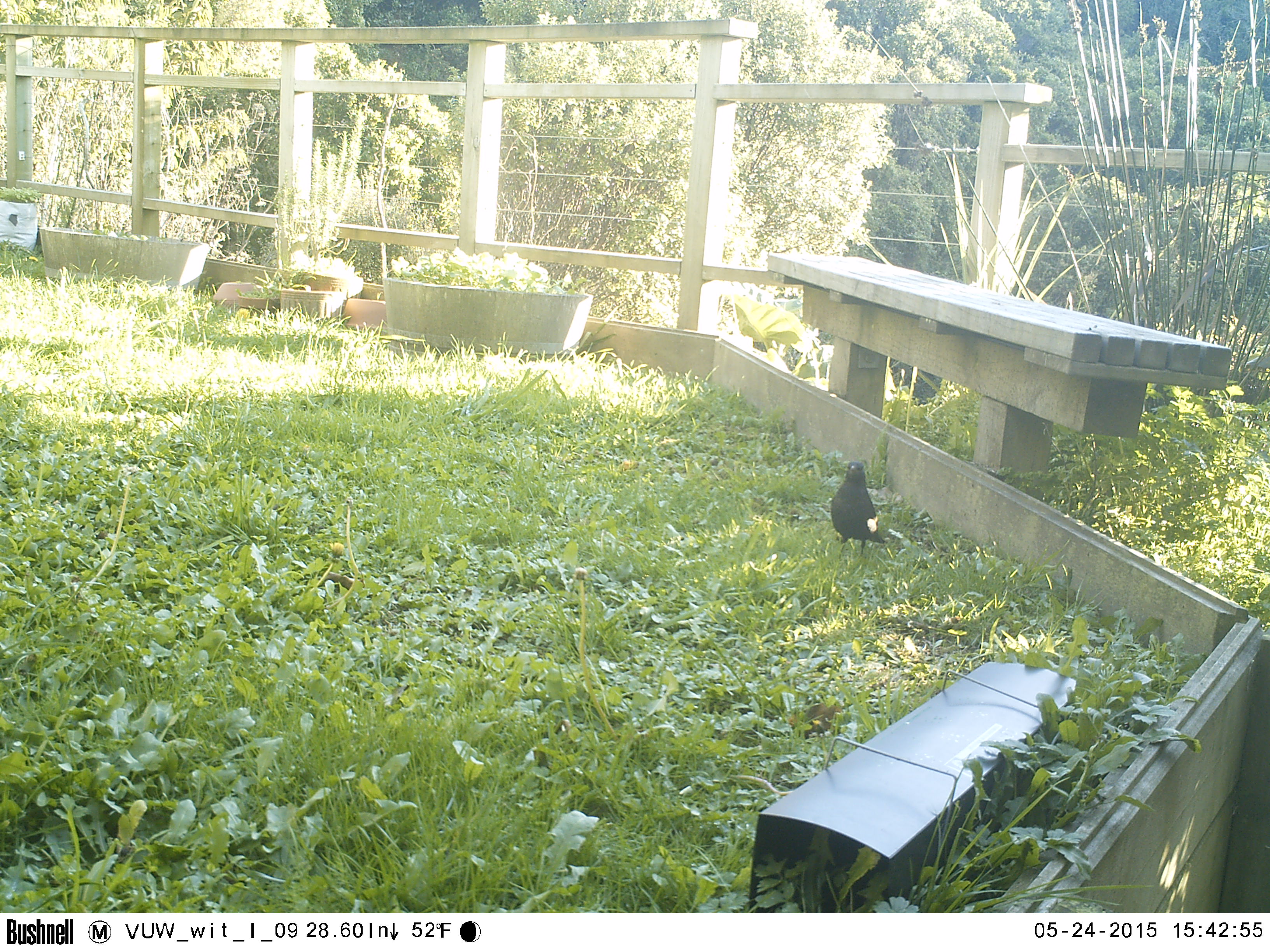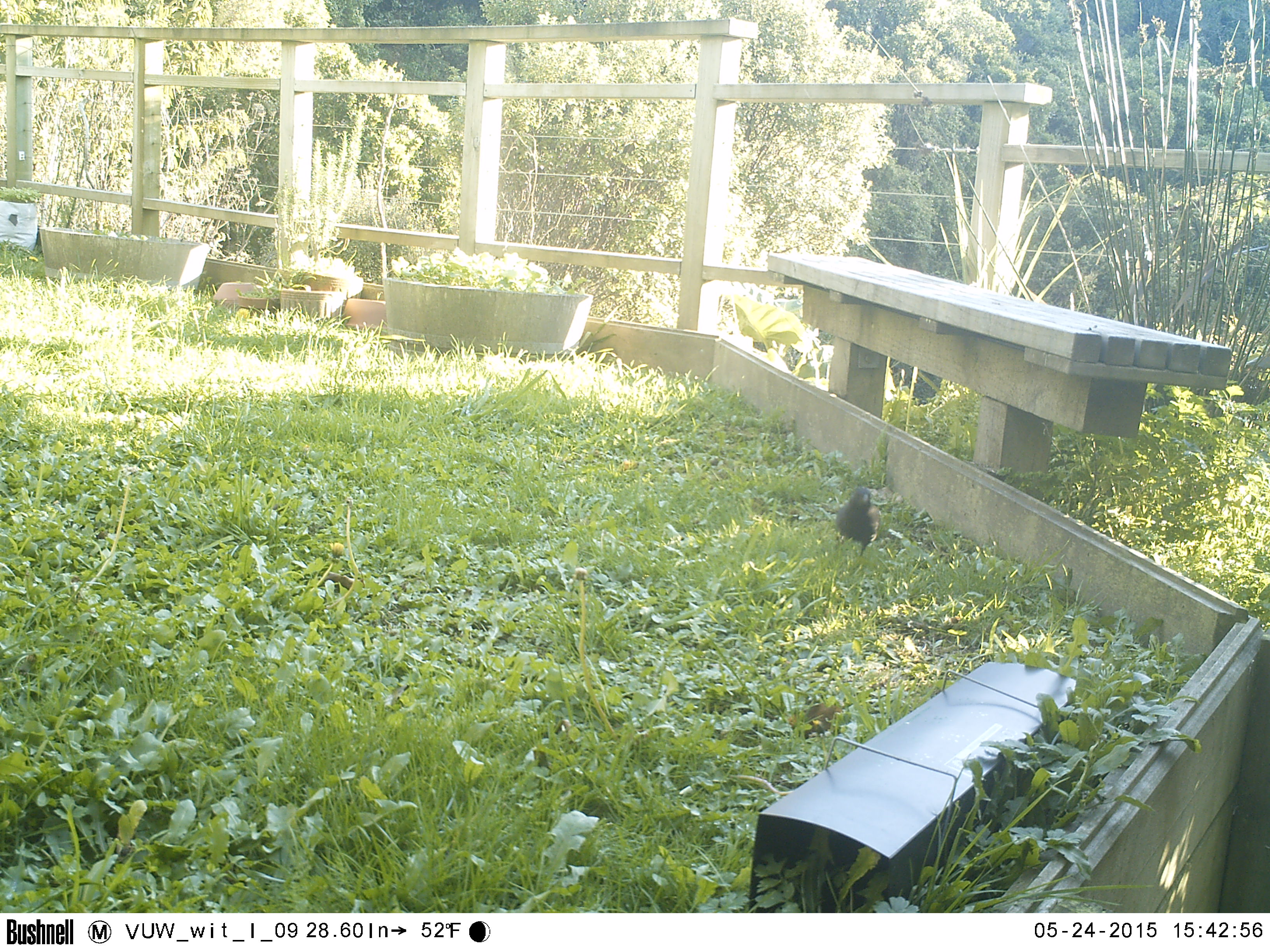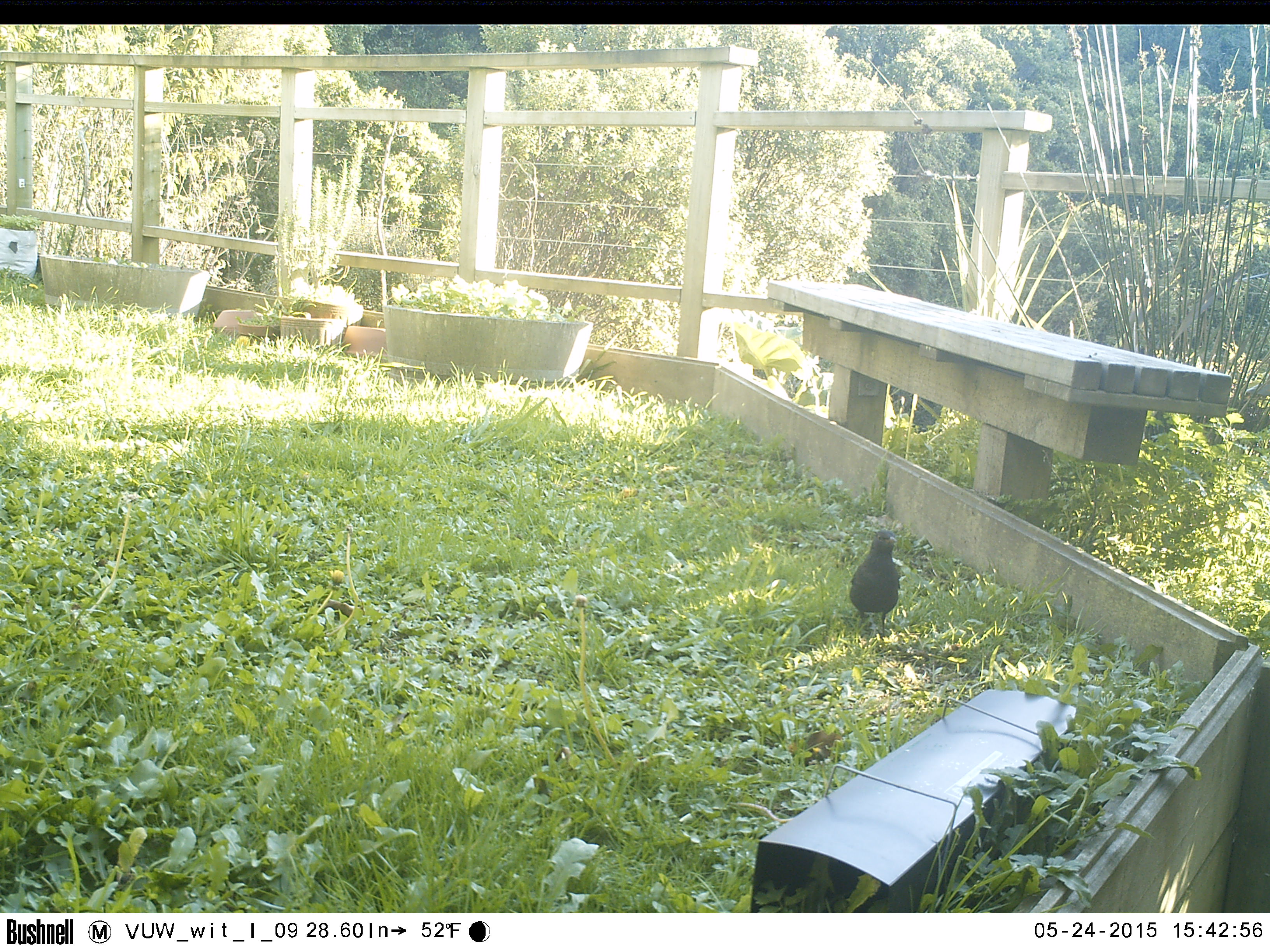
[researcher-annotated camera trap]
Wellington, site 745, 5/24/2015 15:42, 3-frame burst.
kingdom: Animalia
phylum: Chordata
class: Aves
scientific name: Aves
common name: bird